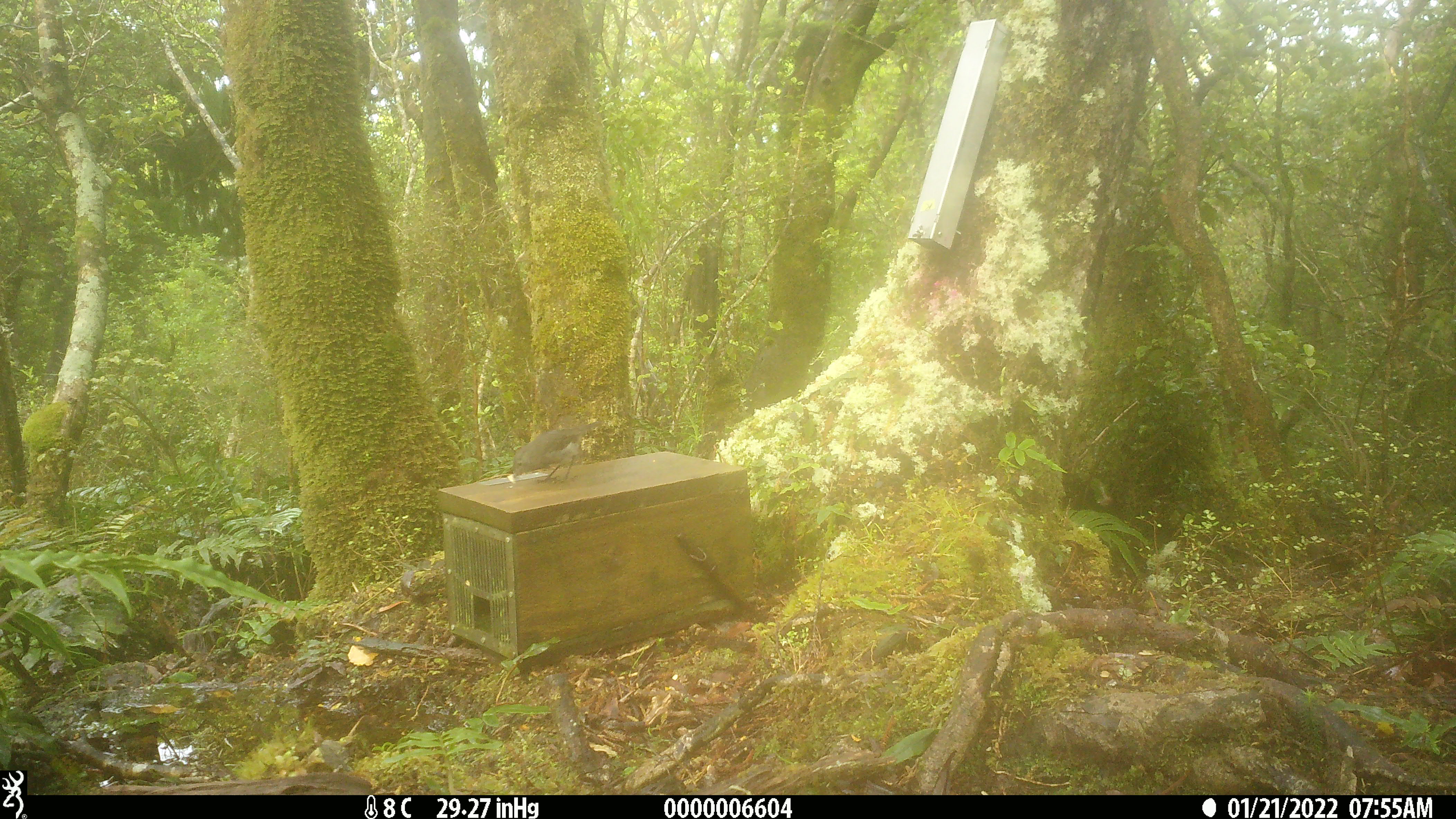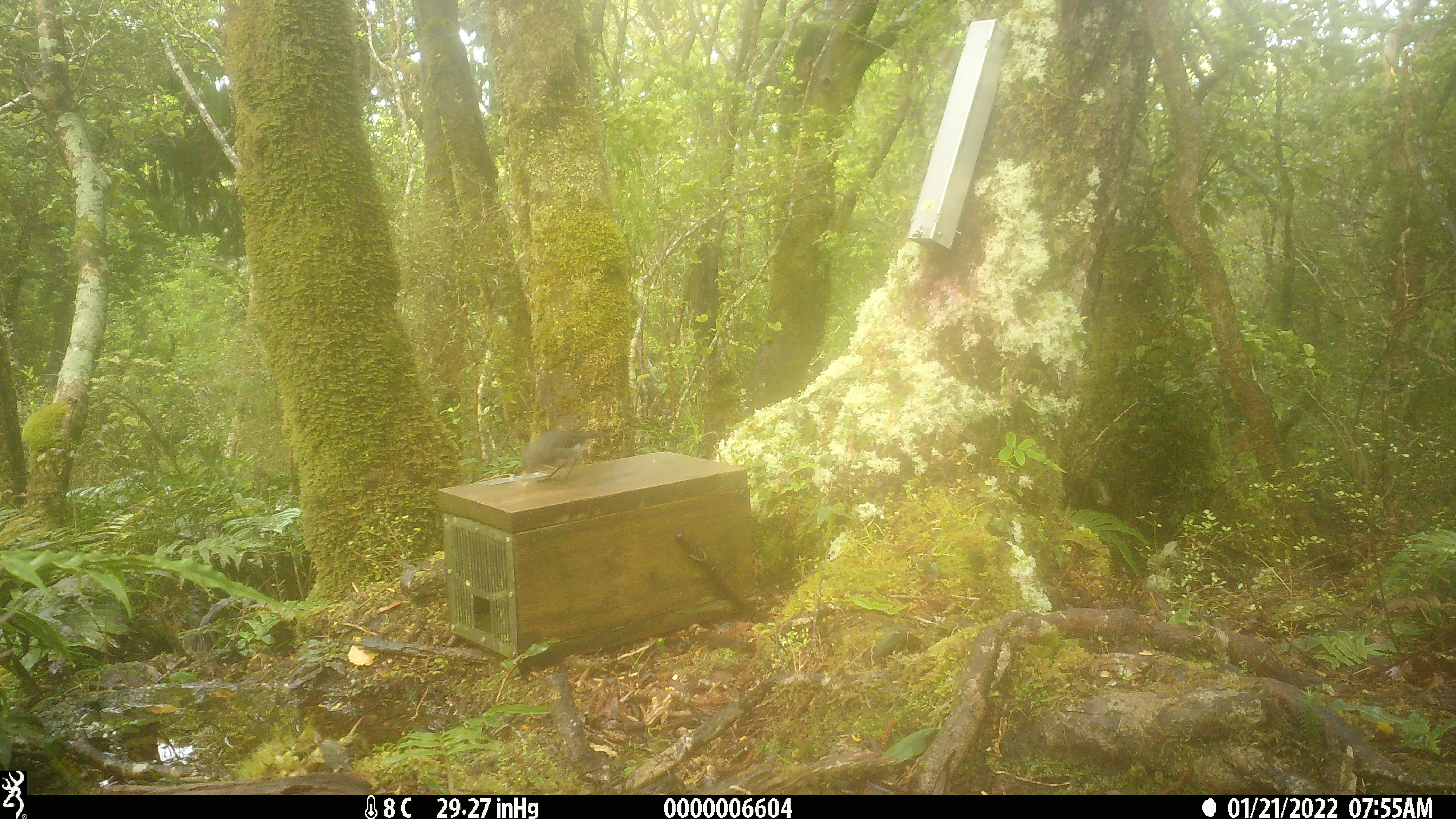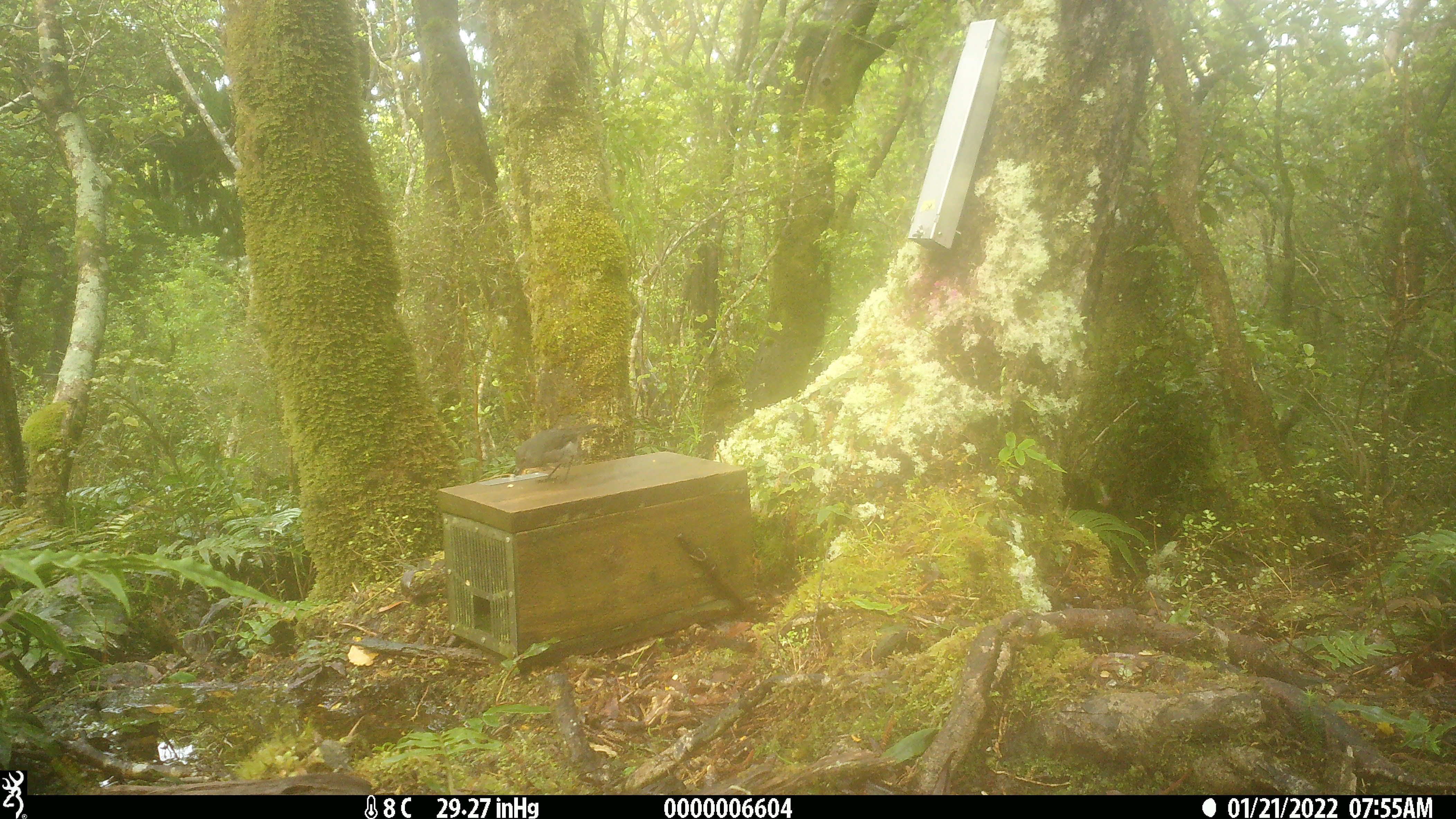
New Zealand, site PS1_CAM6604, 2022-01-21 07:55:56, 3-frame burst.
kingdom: Animalia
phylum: Chordata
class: Aves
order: Passeriformes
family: Petroicidae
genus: Petroica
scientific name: Petroica australis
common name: new zealand robin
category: robin